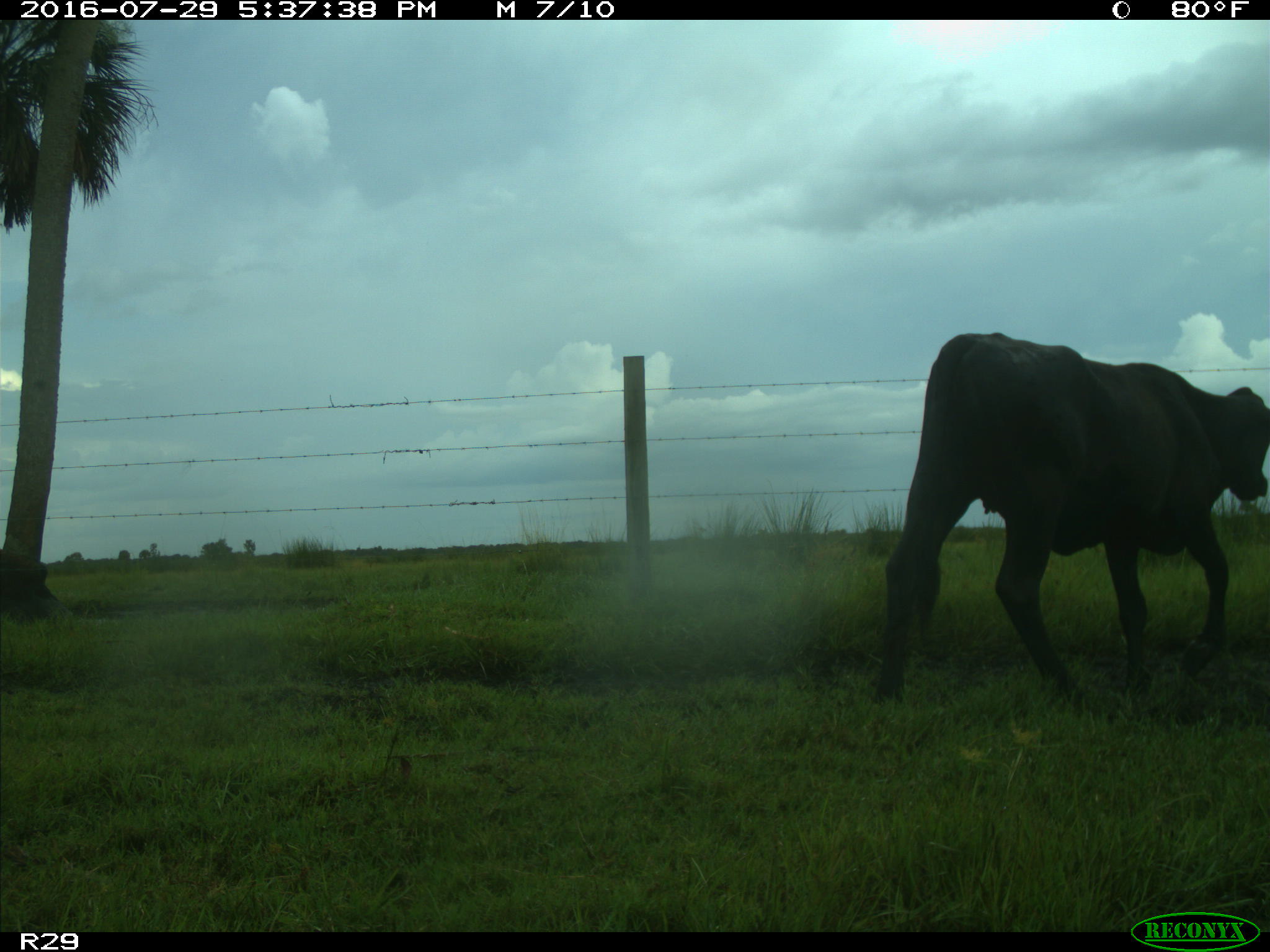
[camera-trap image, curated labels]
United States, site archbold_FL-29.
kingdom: Animalia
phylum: Chordata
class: Mammalia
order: Artiodactyla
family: Bovidae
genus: Bos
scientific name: Bos taurus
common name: domestic cow